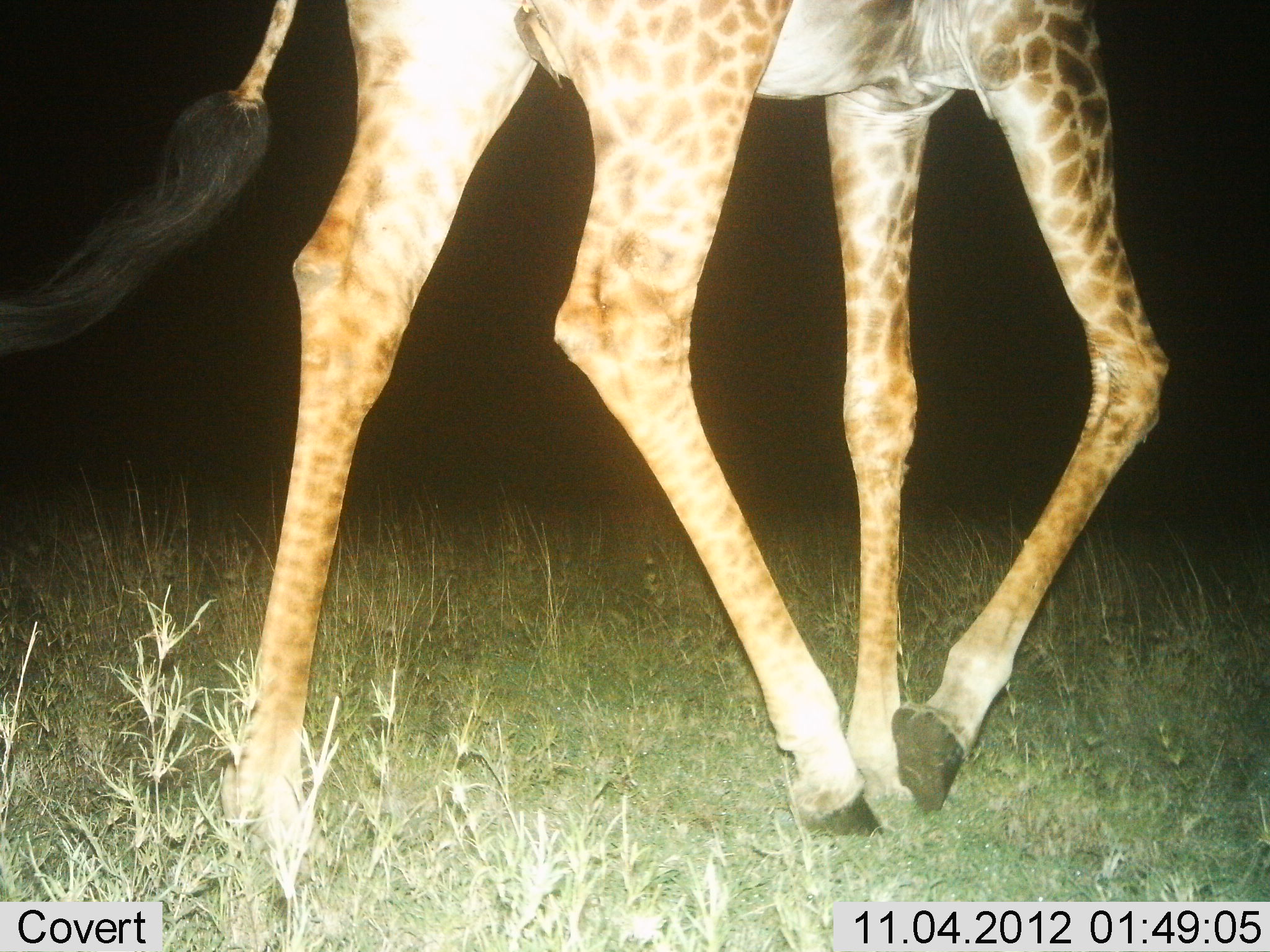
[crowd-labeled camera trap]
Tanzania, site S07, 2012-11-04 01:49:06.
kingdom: Animalia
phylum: Chordata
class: Mammalia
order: Artiodactyla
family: Giraffidae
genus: Giraffa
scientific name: Giraffa camelopardalis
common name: giraffe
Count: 1.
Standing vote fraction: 20%.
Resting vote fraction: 0%.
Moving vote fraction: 80%.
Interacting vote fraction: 0%.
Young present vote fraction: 0%.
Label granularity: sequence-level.